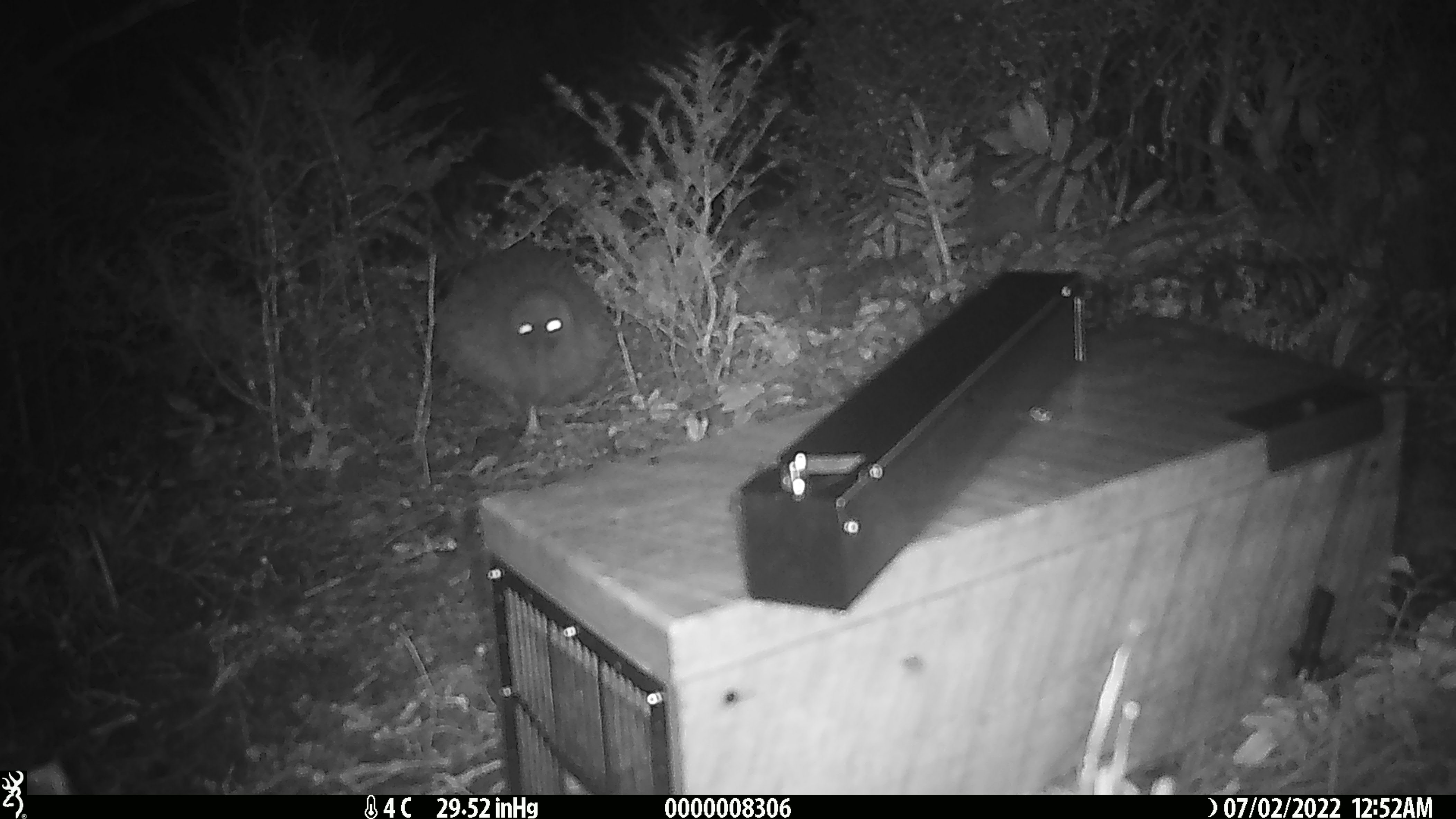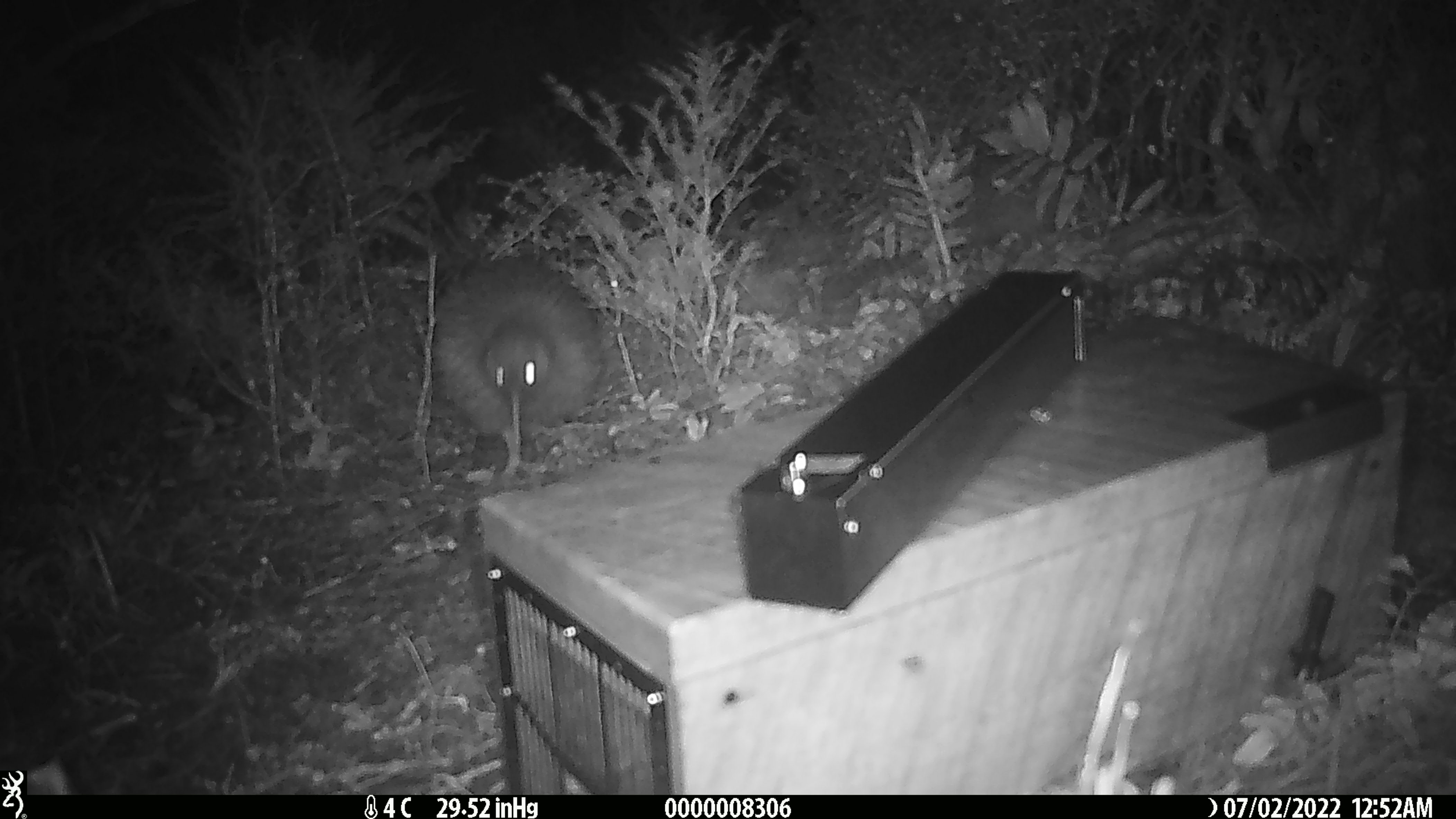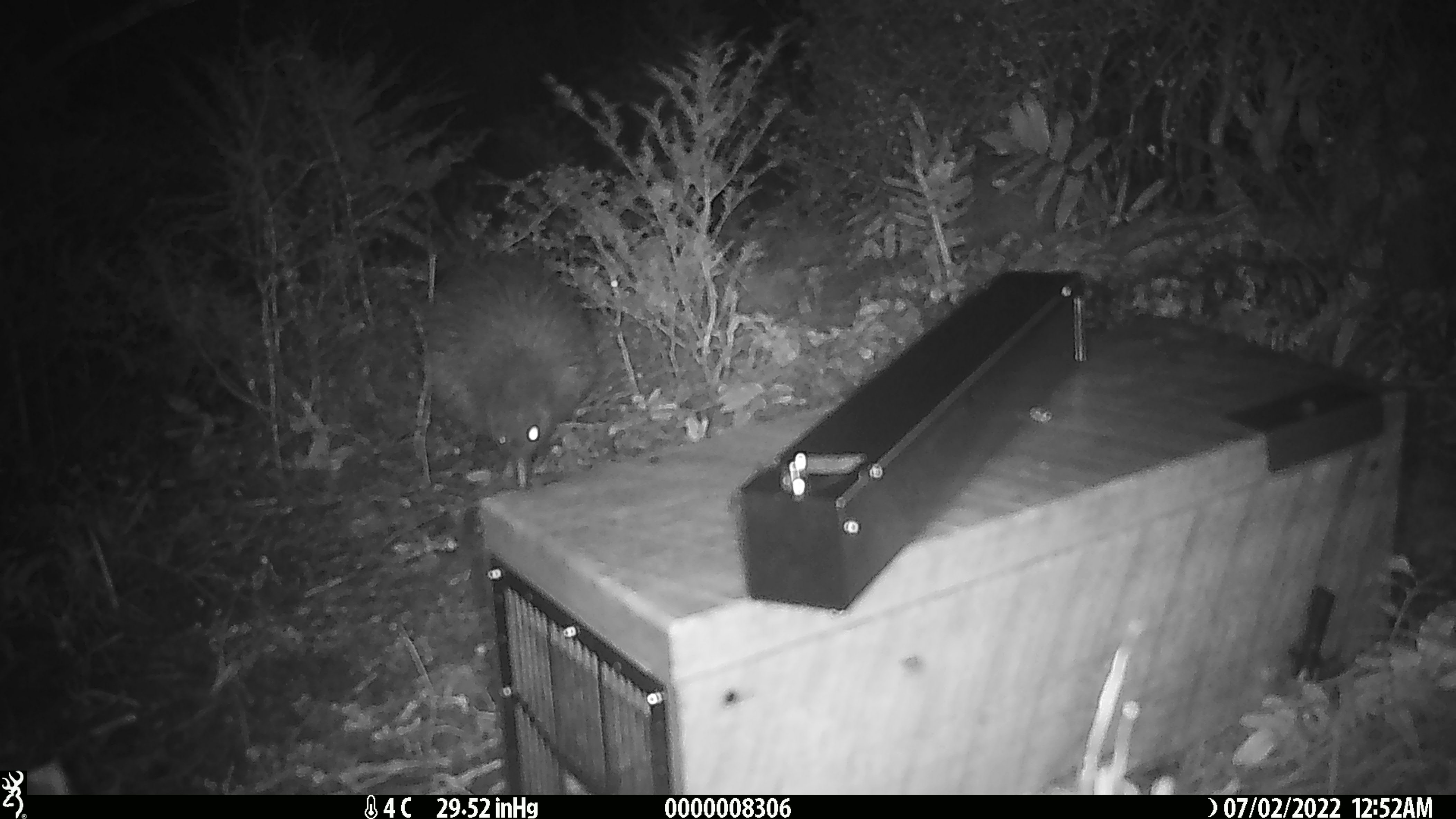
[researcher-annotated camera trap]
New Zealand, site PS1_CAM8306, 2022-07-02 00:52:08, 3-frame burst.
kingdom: Animalia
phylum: Chordata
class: Aves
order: Apterygiformes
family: Apterygidae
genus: Apteryx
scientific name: Apteryx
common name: kiwi